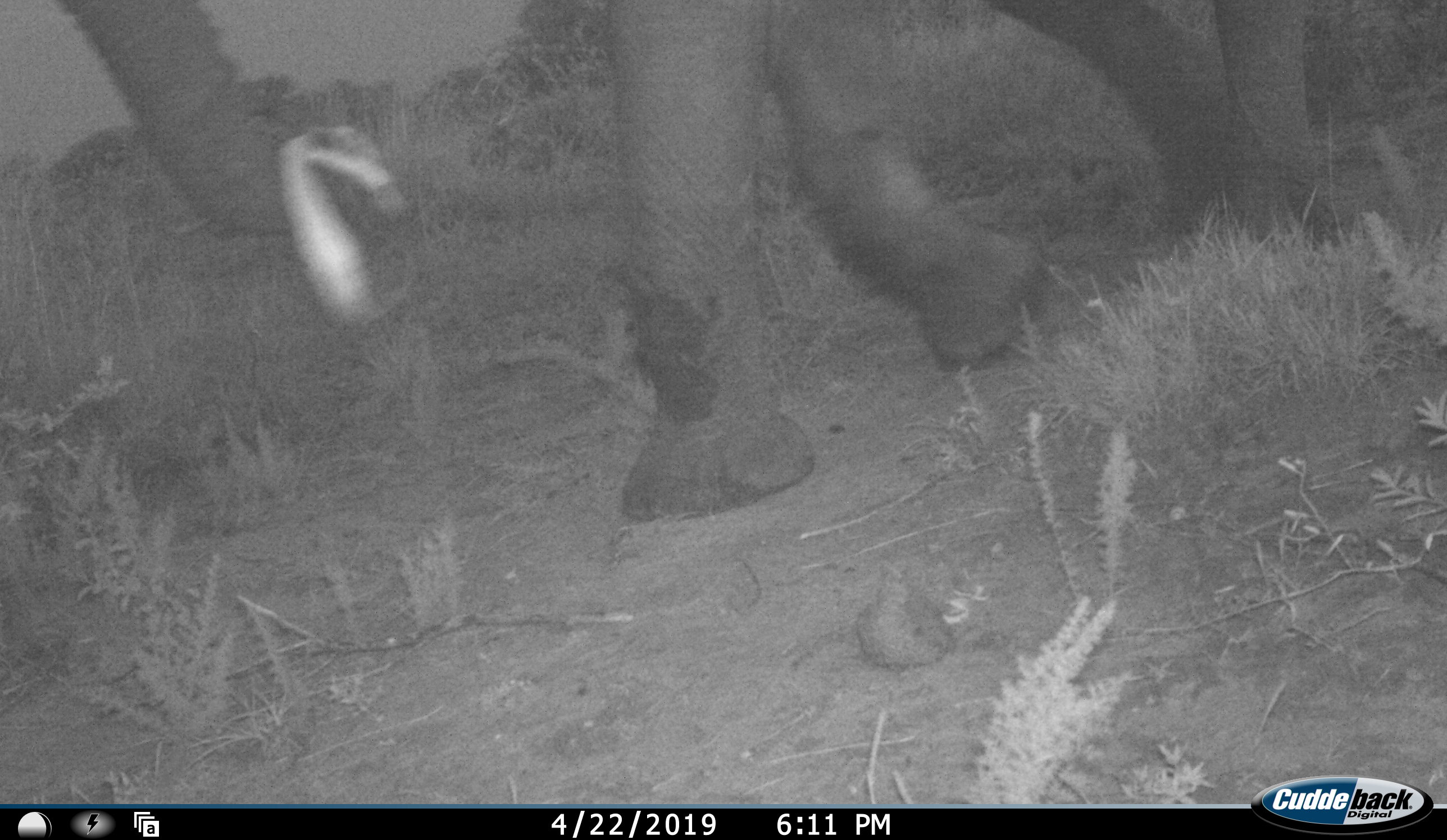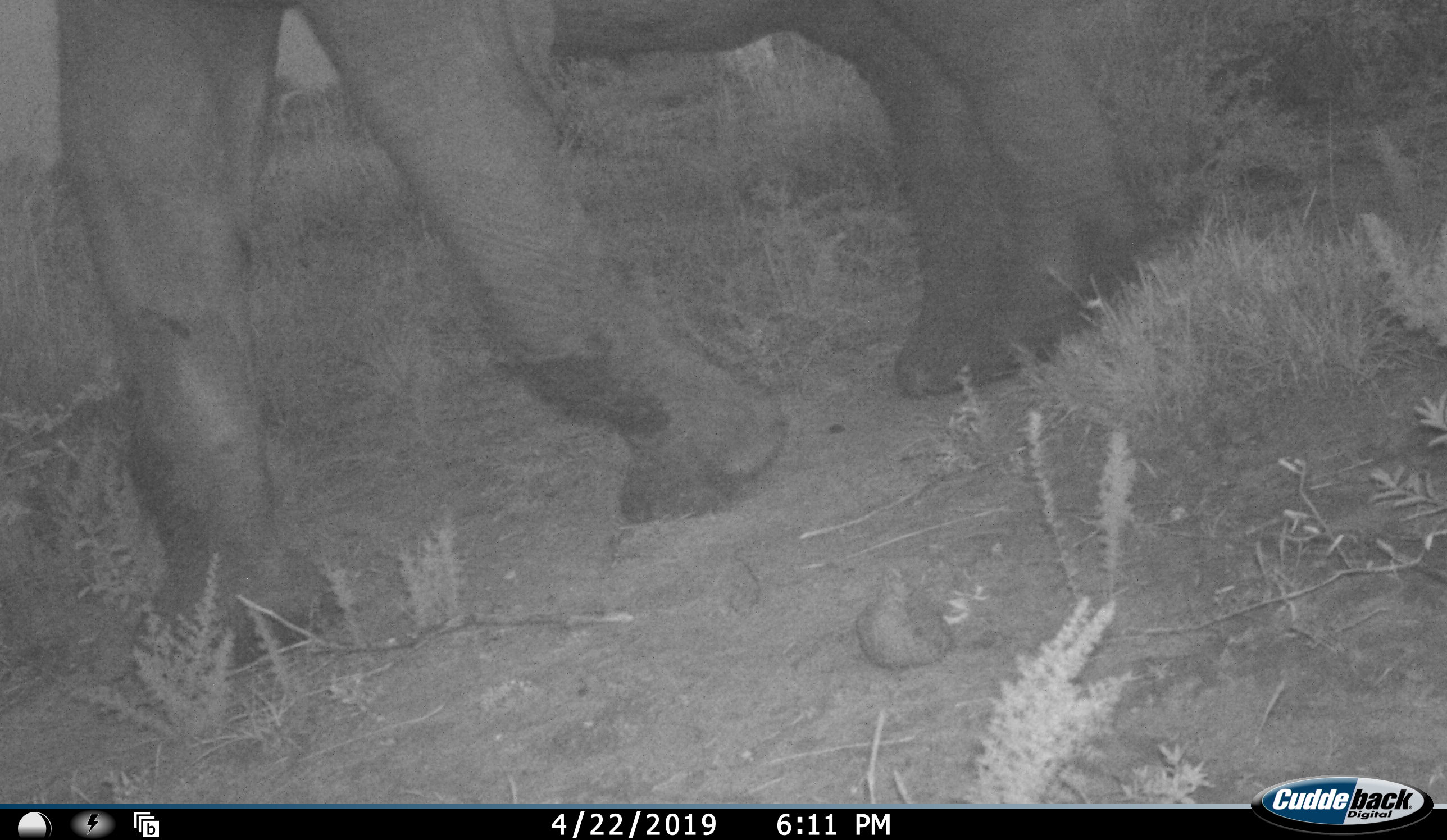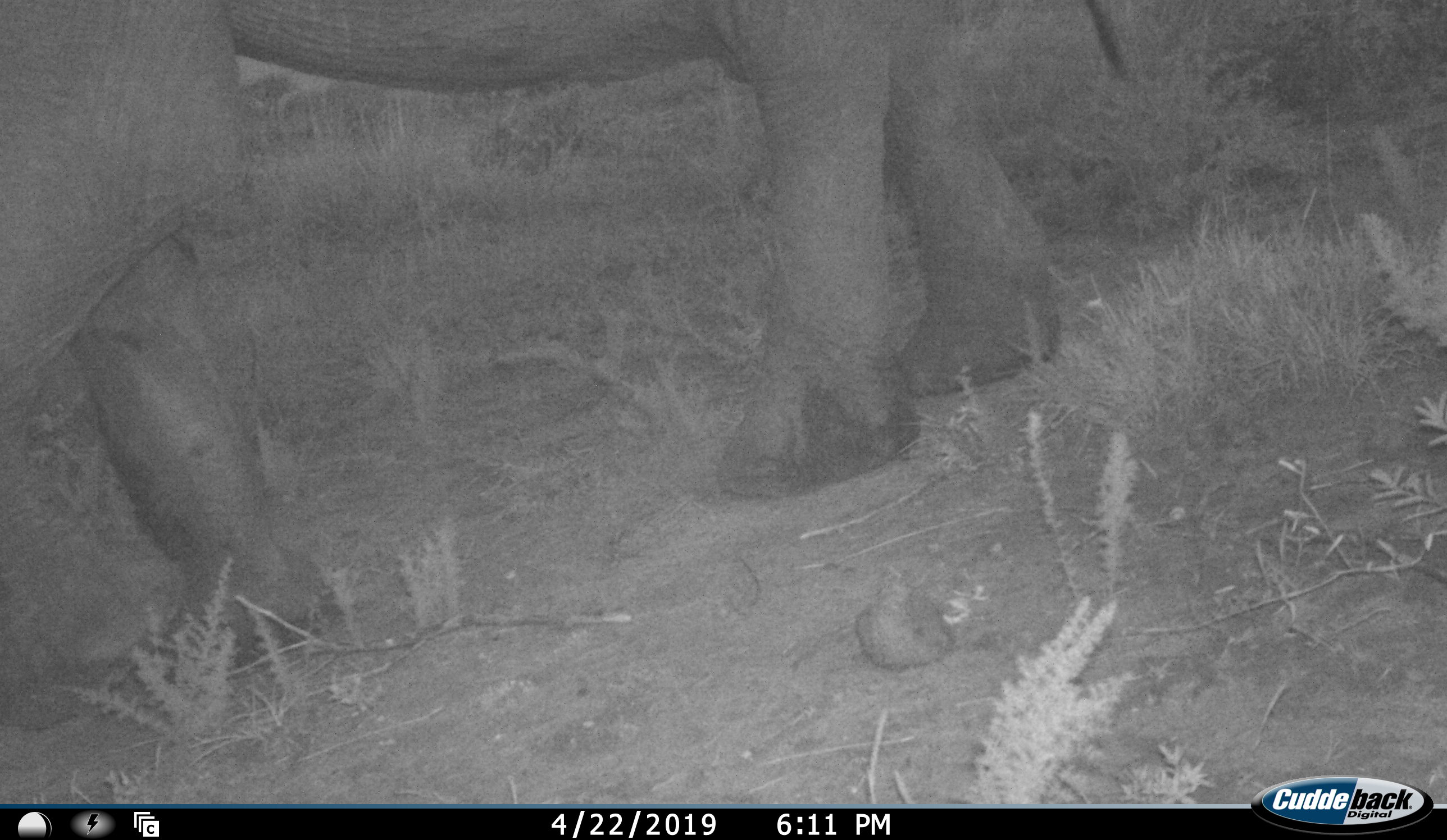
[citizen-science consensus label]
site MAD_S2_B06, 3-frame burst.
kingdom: Animalia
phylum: Chordata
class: Mammalia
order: Proboscidea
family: Elephantidae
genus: Loxodonta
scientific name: Loxodonta africana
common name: african bush elephant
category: elephant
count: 1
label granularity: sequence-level